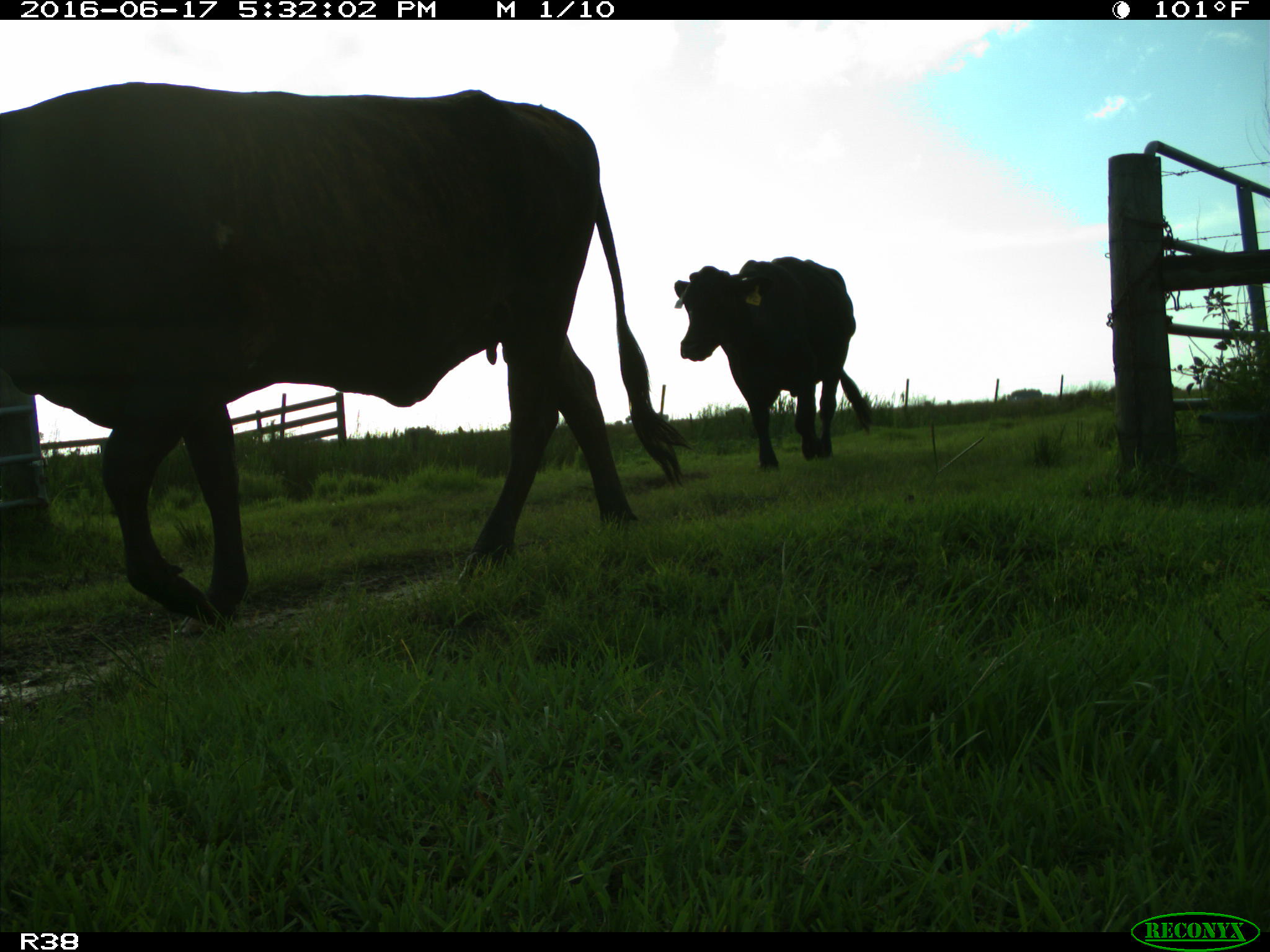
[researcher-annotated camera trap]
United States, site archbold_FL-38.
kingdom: Animalia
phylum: Chordata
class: Mammalia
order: Artiodactyla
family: Bovidae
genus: Bos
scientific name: Bos taurus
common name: domestic cow